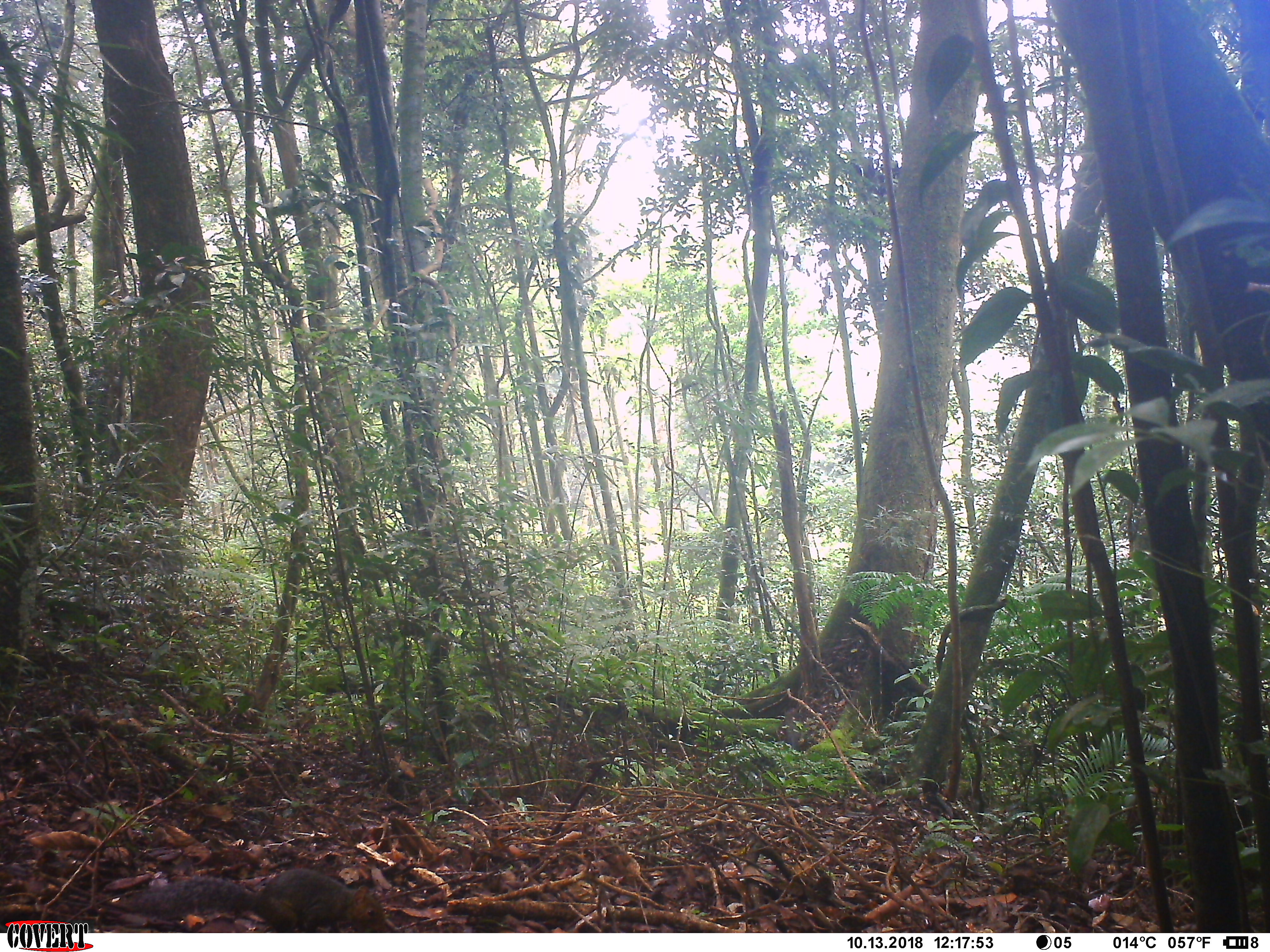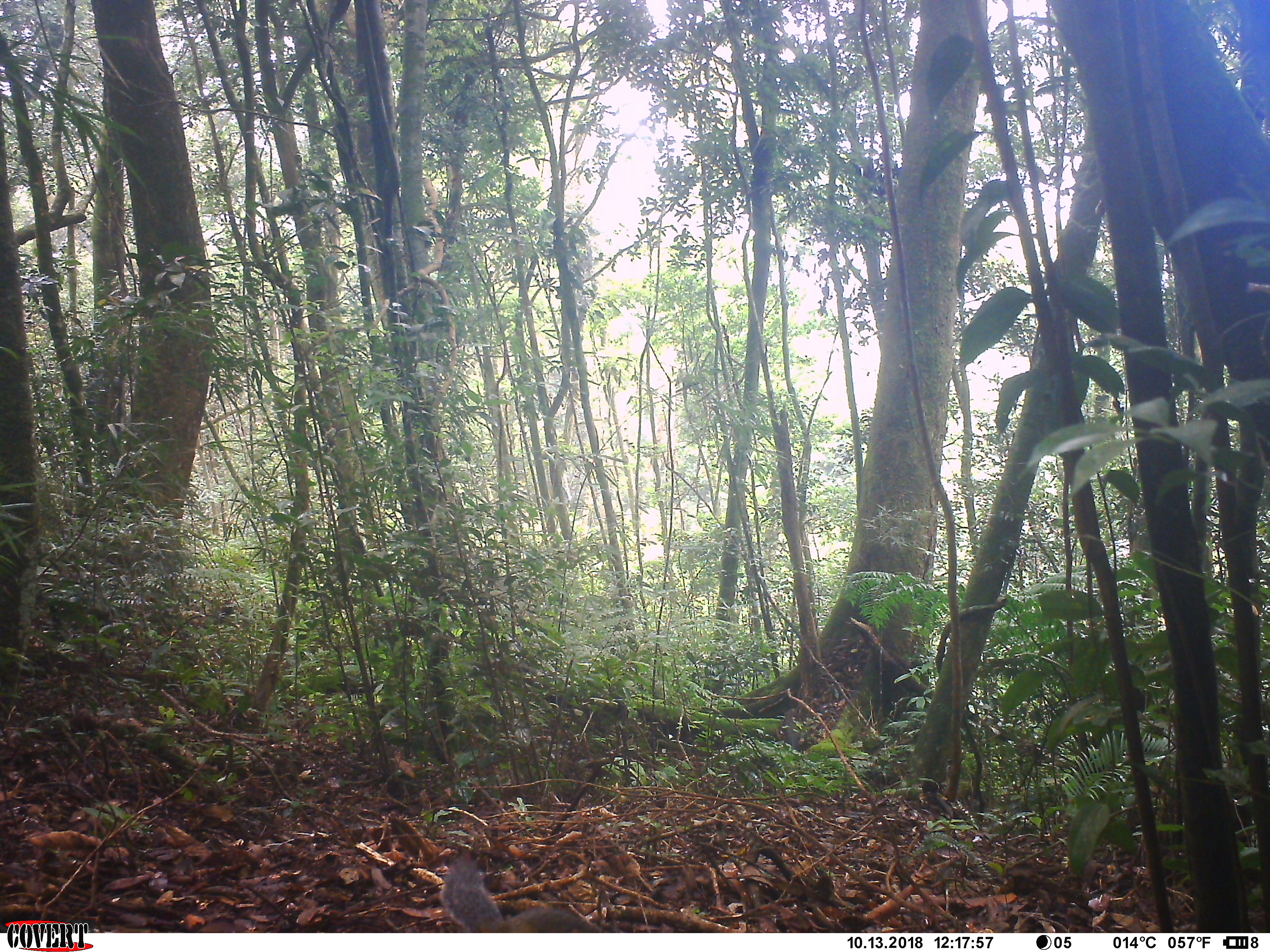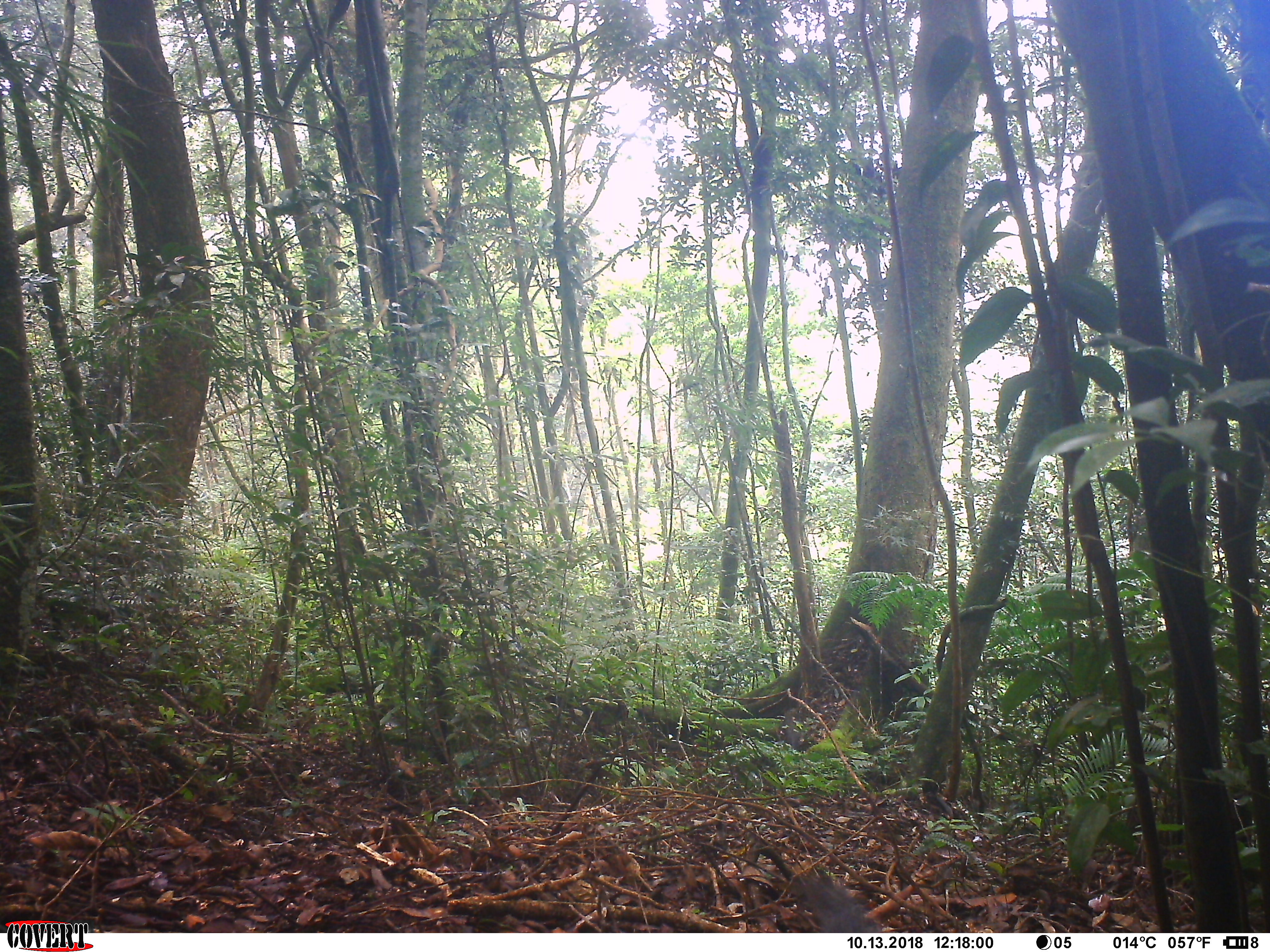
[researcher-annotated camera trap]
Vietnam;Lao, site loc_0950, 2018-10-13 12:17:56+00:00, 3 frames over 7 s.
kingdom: Animalia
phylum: Chordata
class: Mammalia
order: Rodentia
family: Sciuridae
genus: Dremomys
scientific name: Dremomys rufigenis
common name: red-cheeked squirrel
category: red cheeked squirrel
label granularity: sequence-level